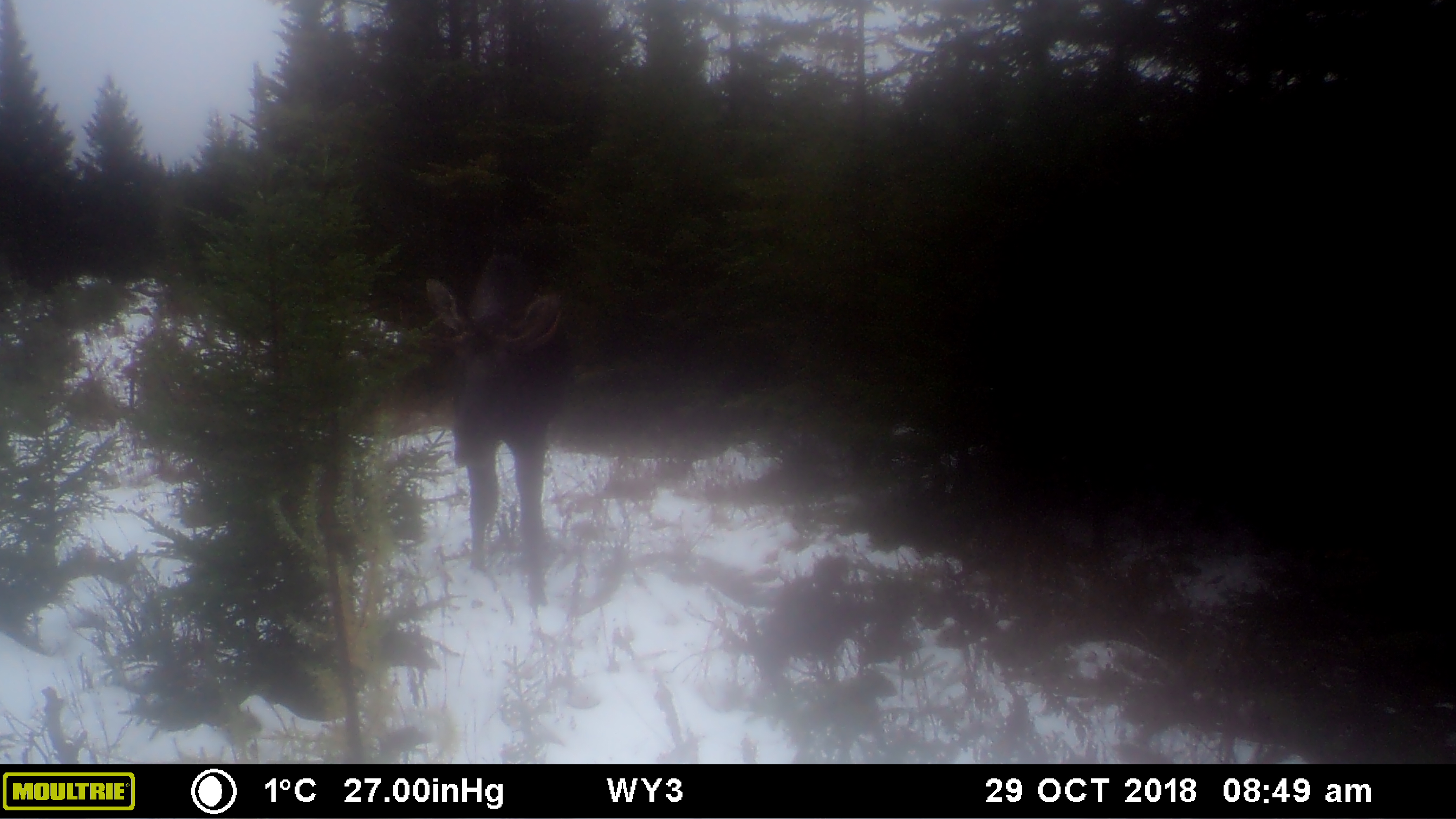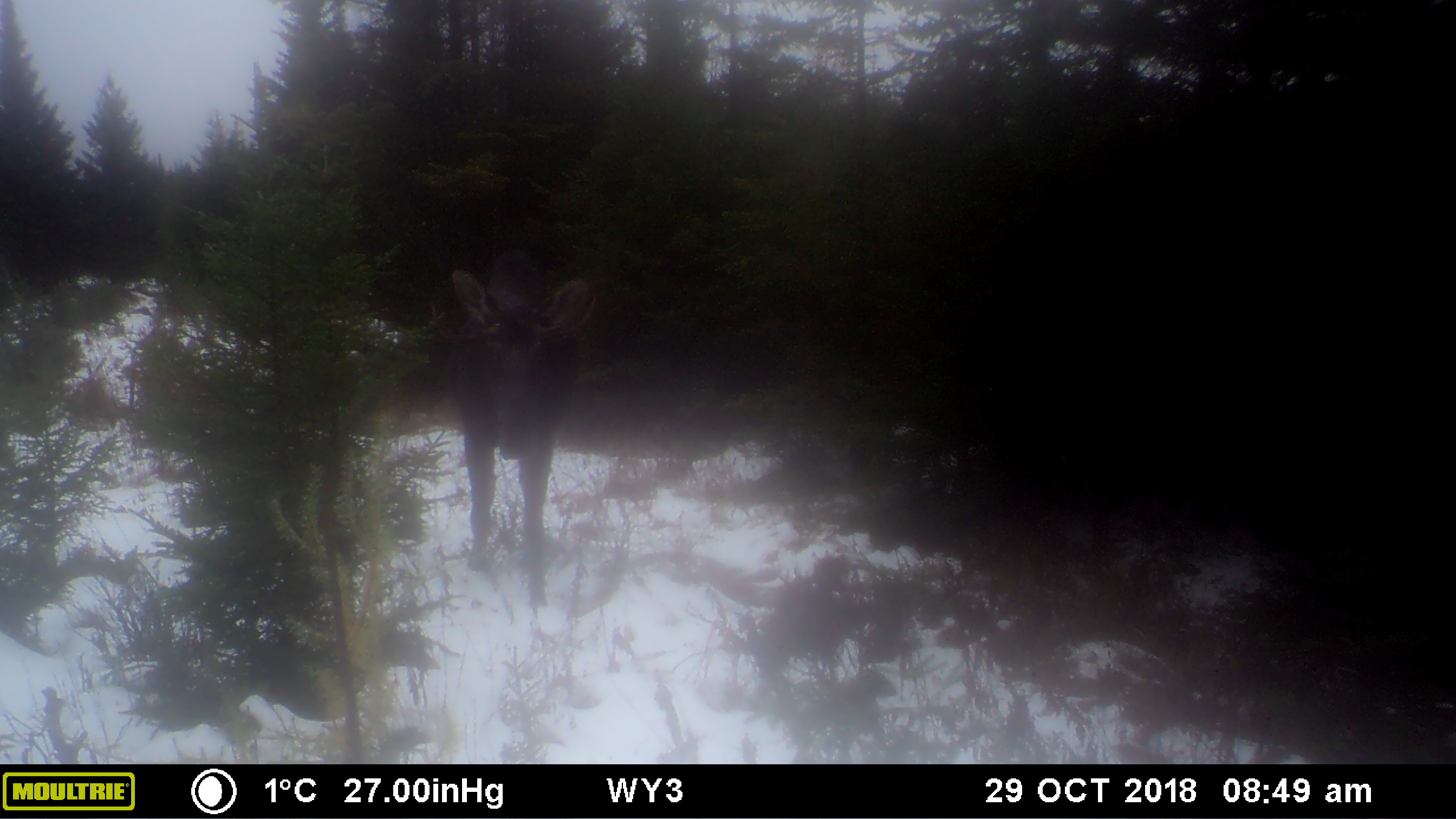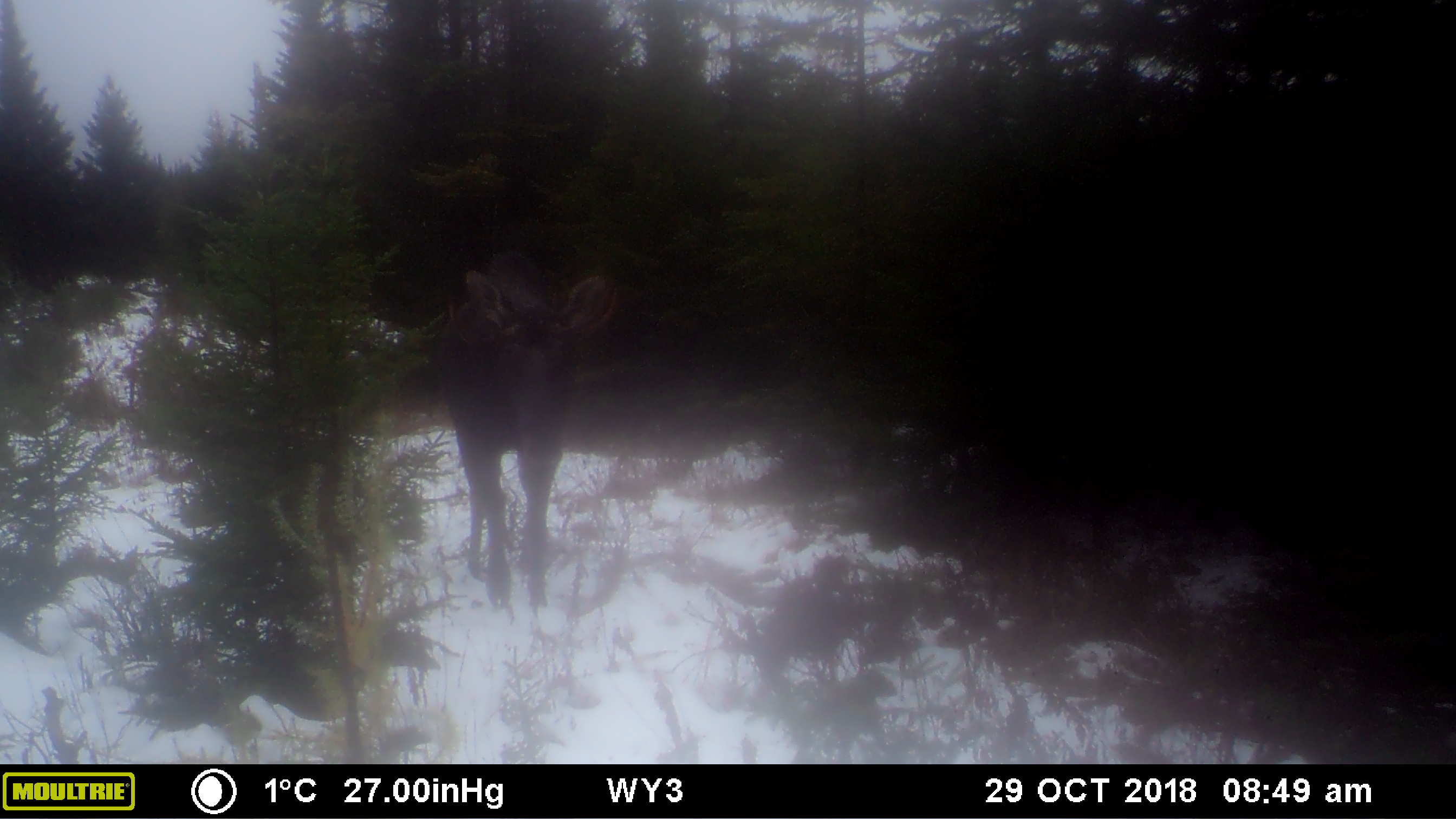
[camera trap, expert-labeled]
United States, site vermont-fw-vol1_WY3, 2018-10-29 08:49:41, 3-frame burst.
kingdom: Animalia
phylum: Chordata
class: Mammalia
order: Artiodactyla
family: Cervidae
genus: Alces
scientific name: Alces alces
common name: moose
Moose (Alces alces).